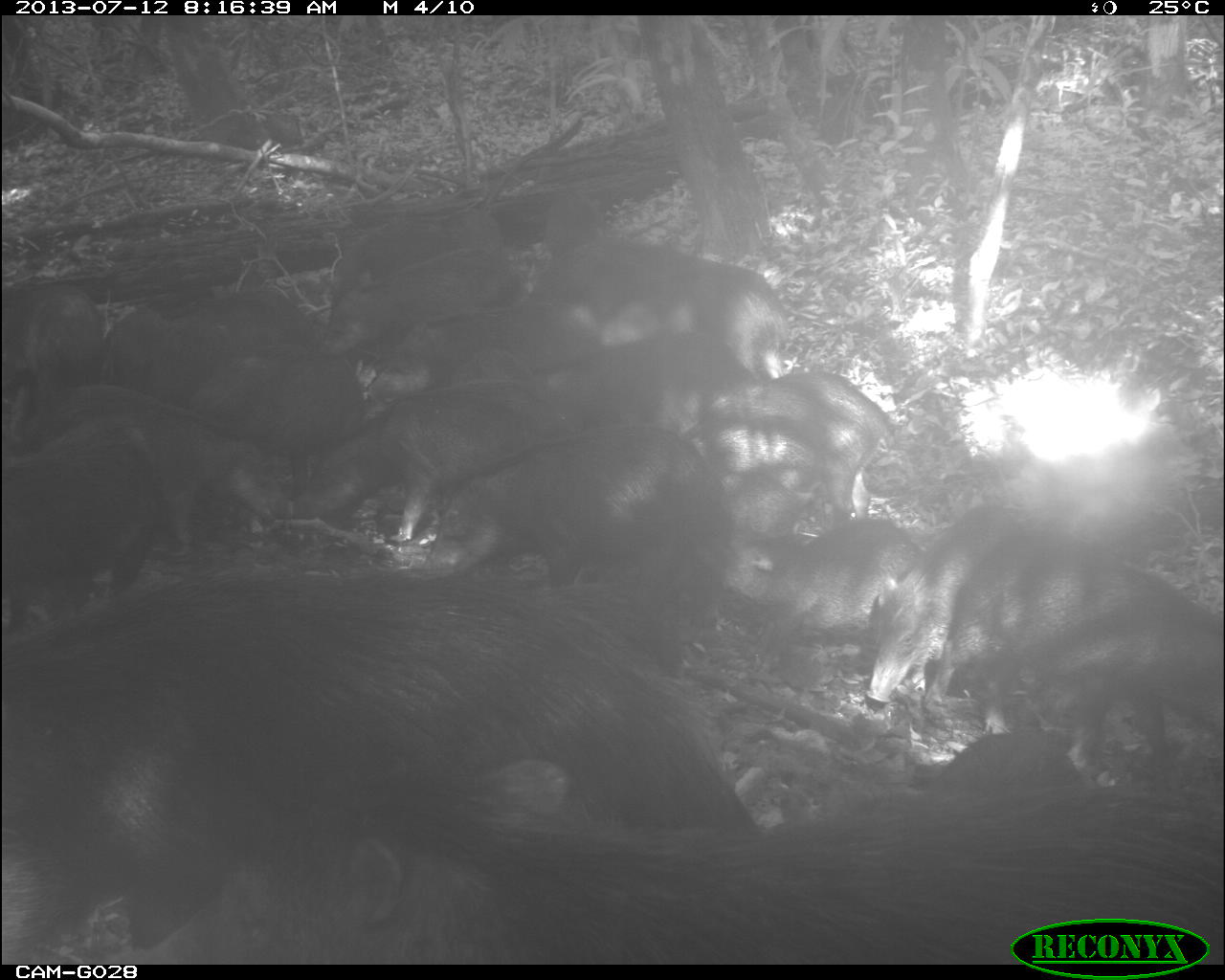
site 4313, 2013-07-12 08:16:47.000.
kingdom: Animalia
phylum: Chordata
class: Mammalia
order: Artiodactyla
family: Tayassuidae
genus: Tayassu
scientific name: Tayassu pecari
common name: white-lipped peccary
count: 20